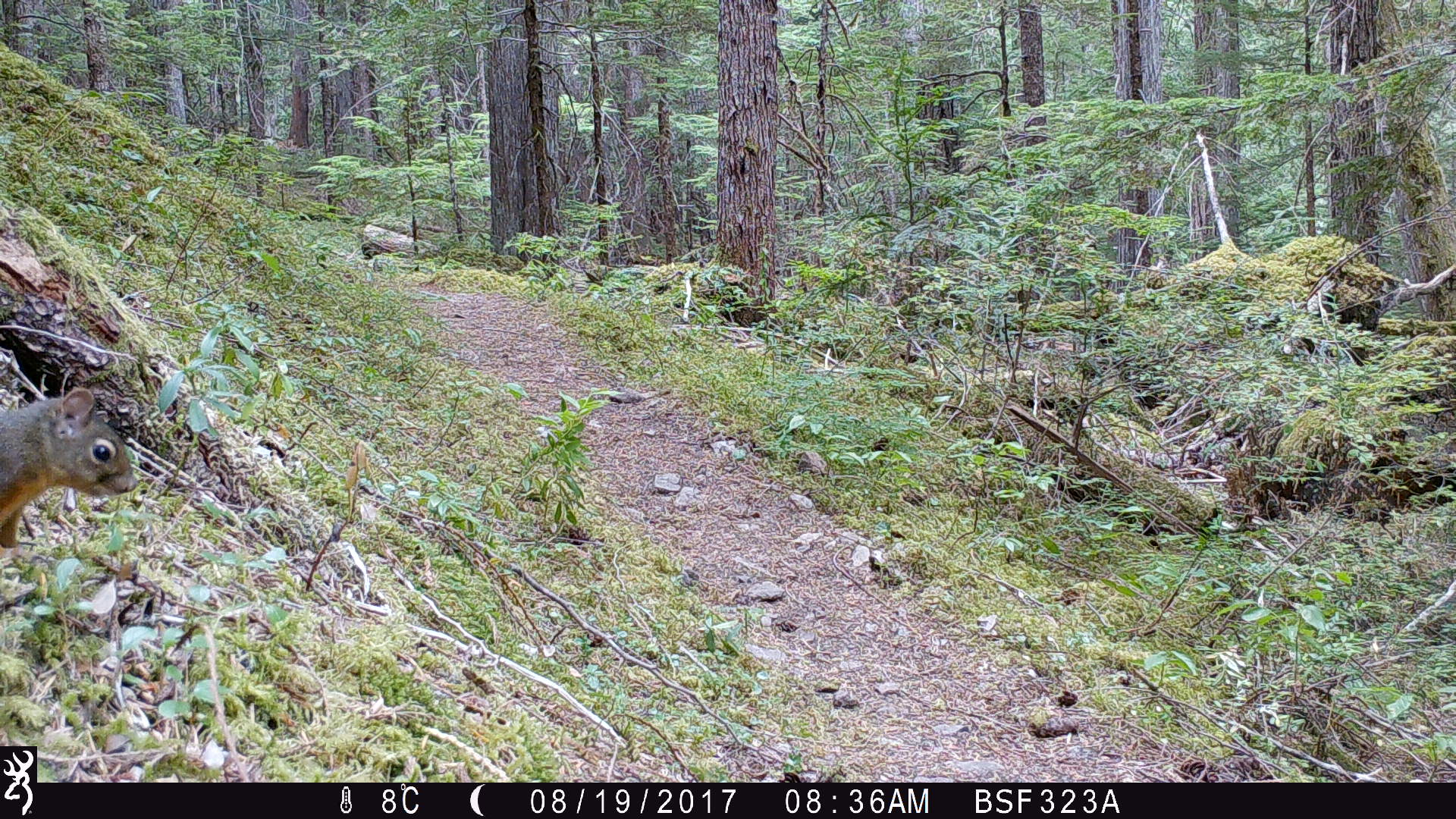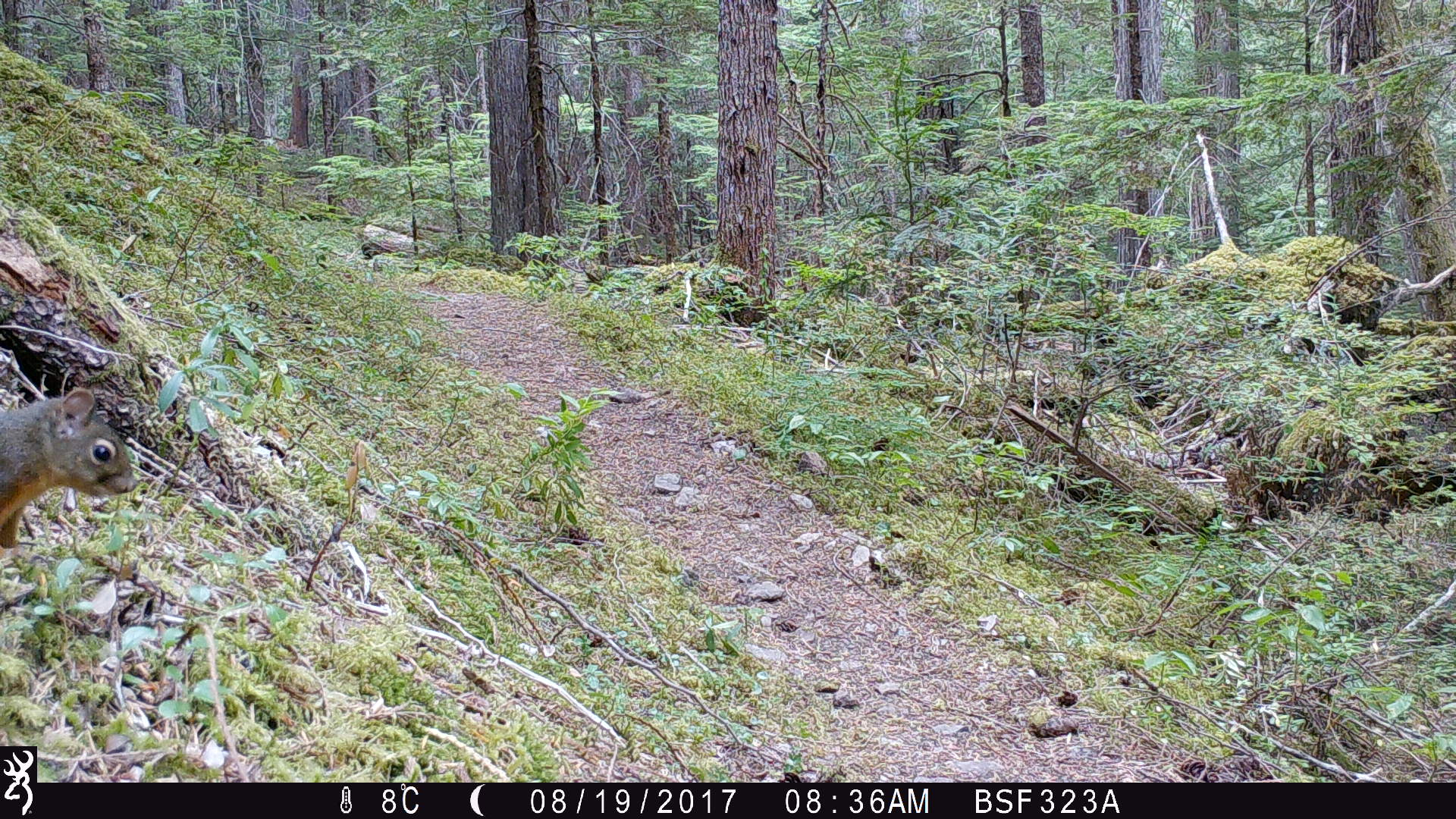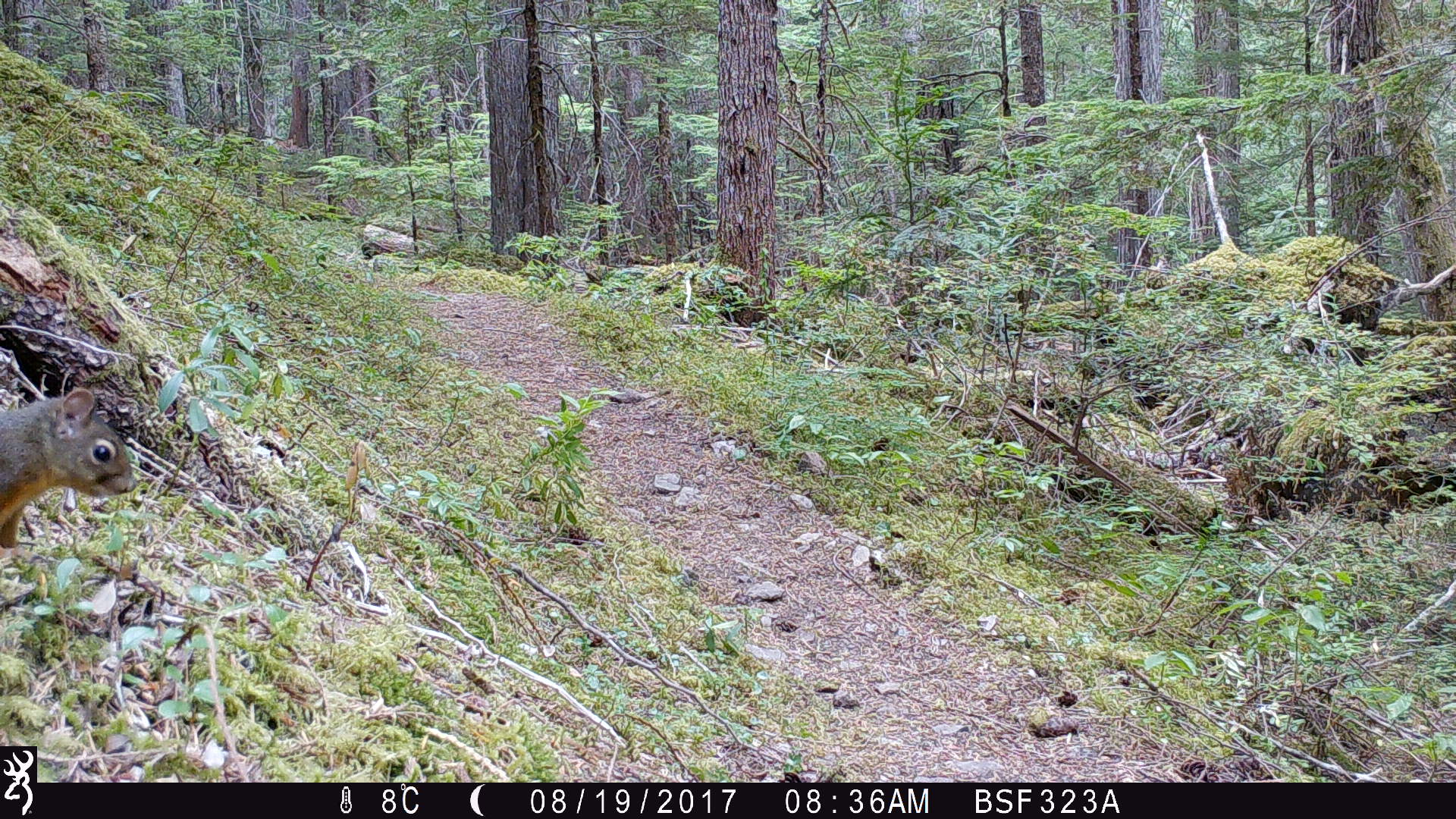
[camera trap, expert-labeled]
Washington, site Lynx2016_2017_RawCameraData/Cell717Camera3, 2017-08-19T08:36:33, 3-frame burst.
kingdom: Animalia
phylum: Chordata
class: Mammalia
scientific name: Mammalia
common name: small mammal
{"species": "small mammal (Mammalia)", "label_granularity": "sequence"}